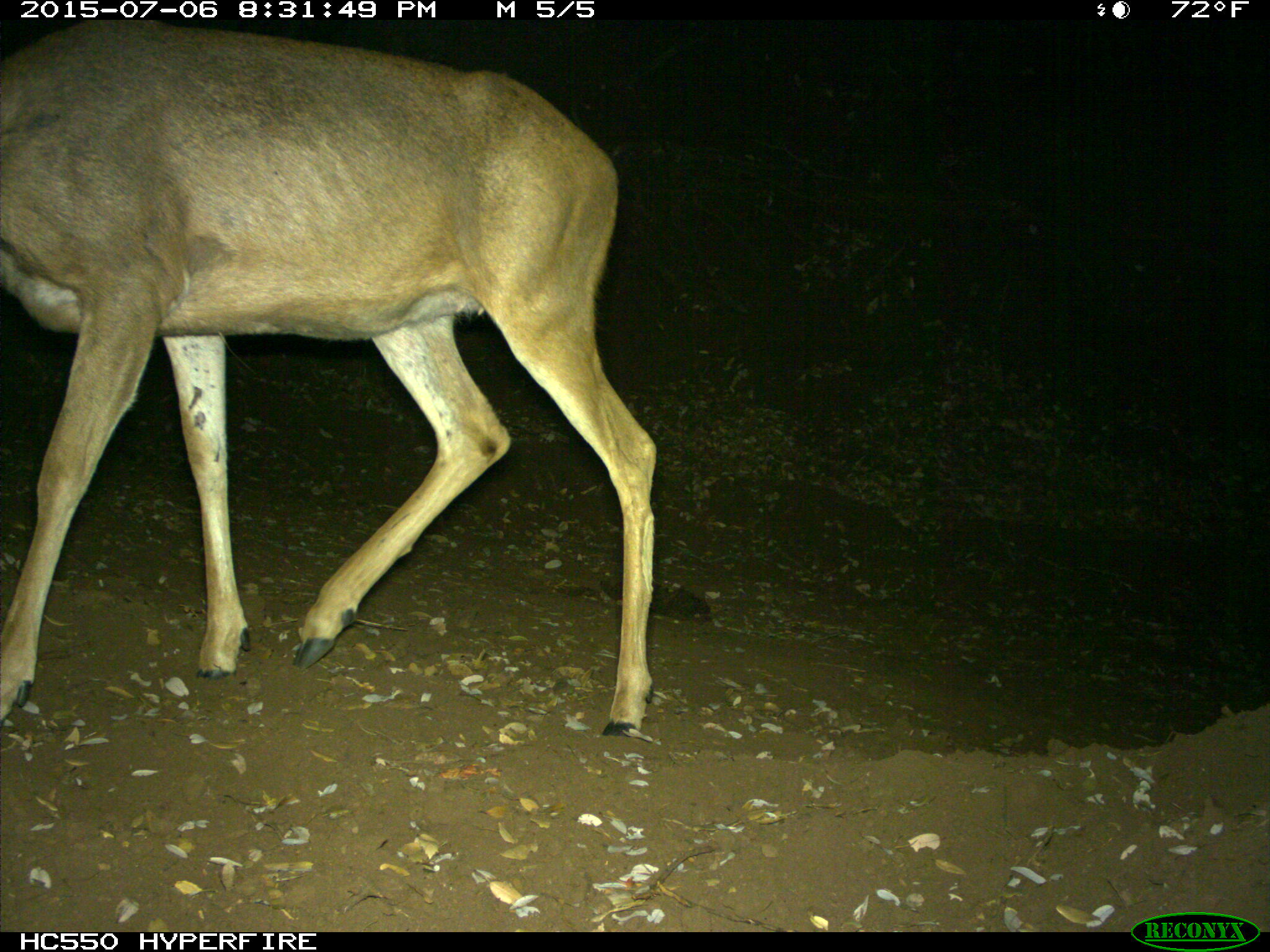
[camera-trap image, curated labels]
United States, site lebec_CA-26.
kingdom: Animalia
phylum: Chordata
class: Mammalia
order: Artiodactyla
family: Cervidae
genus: Odocoileus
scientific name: Odocoileus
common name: deer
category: unidentified deer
Unidentified deer (deer) (Odocoileus).